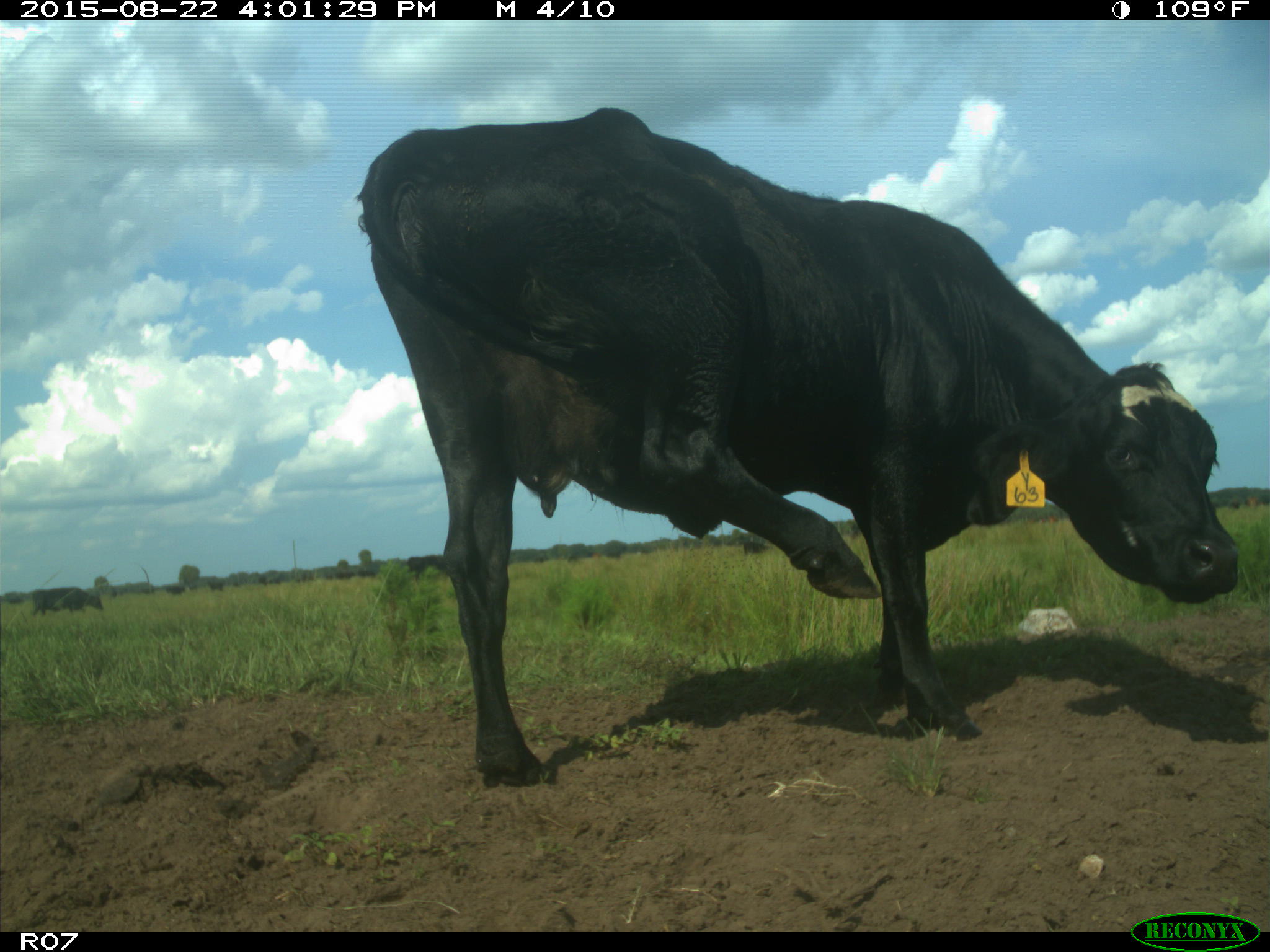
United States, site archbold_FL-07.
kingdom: Animalia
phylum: Chordata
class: Mammalia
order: Artiodactyla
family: Bovidae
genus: Bos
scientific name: Bos taurus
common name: domestic cow